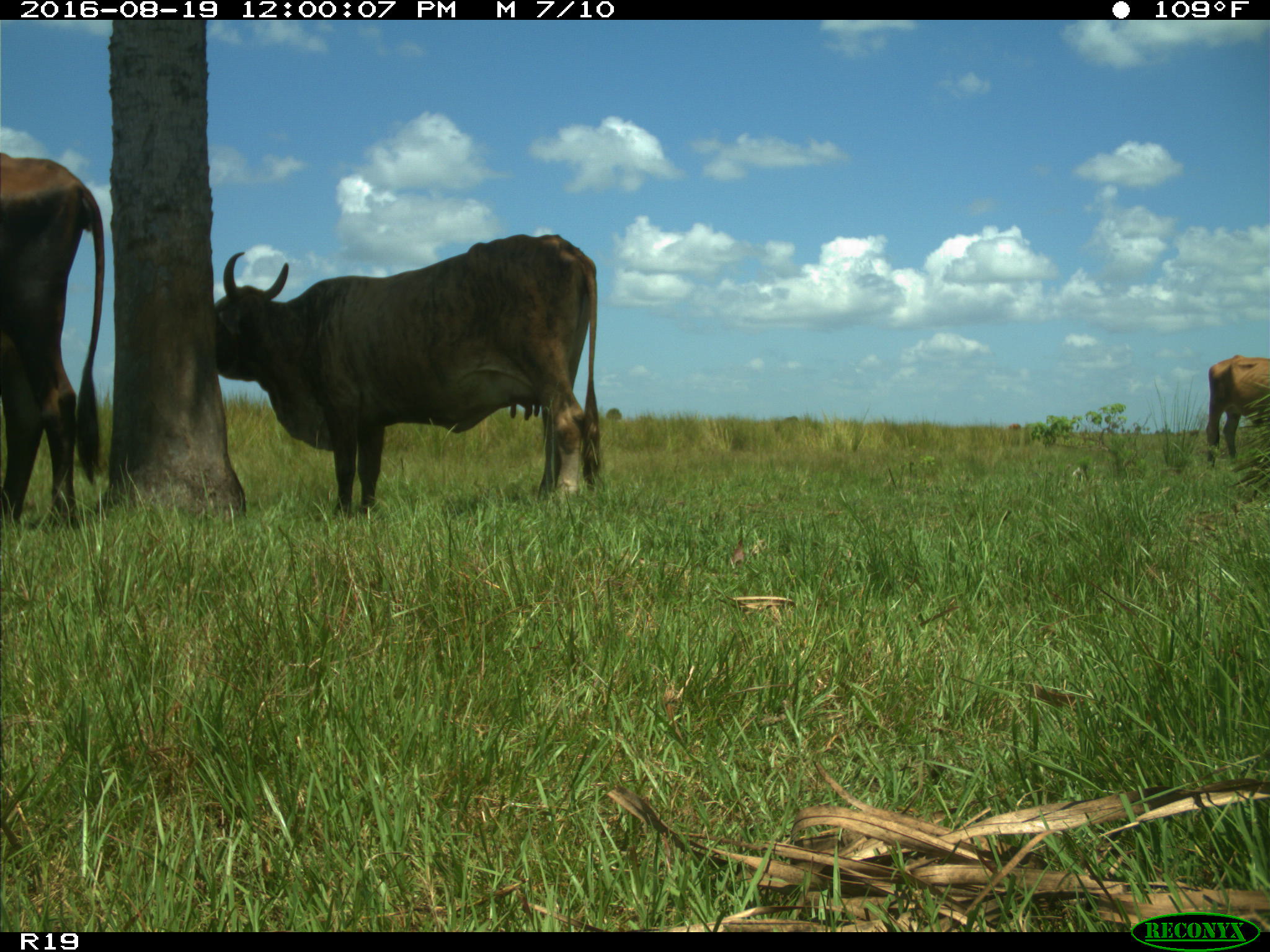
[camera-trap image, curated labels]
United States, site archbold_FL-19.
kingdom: Animalia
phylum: Chordata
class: Mammalia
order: Artiodactyla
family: Bovidae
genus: Bos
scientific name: Bos taurus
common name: domestic cow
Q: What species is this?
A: Bos taurus (domestic cow).